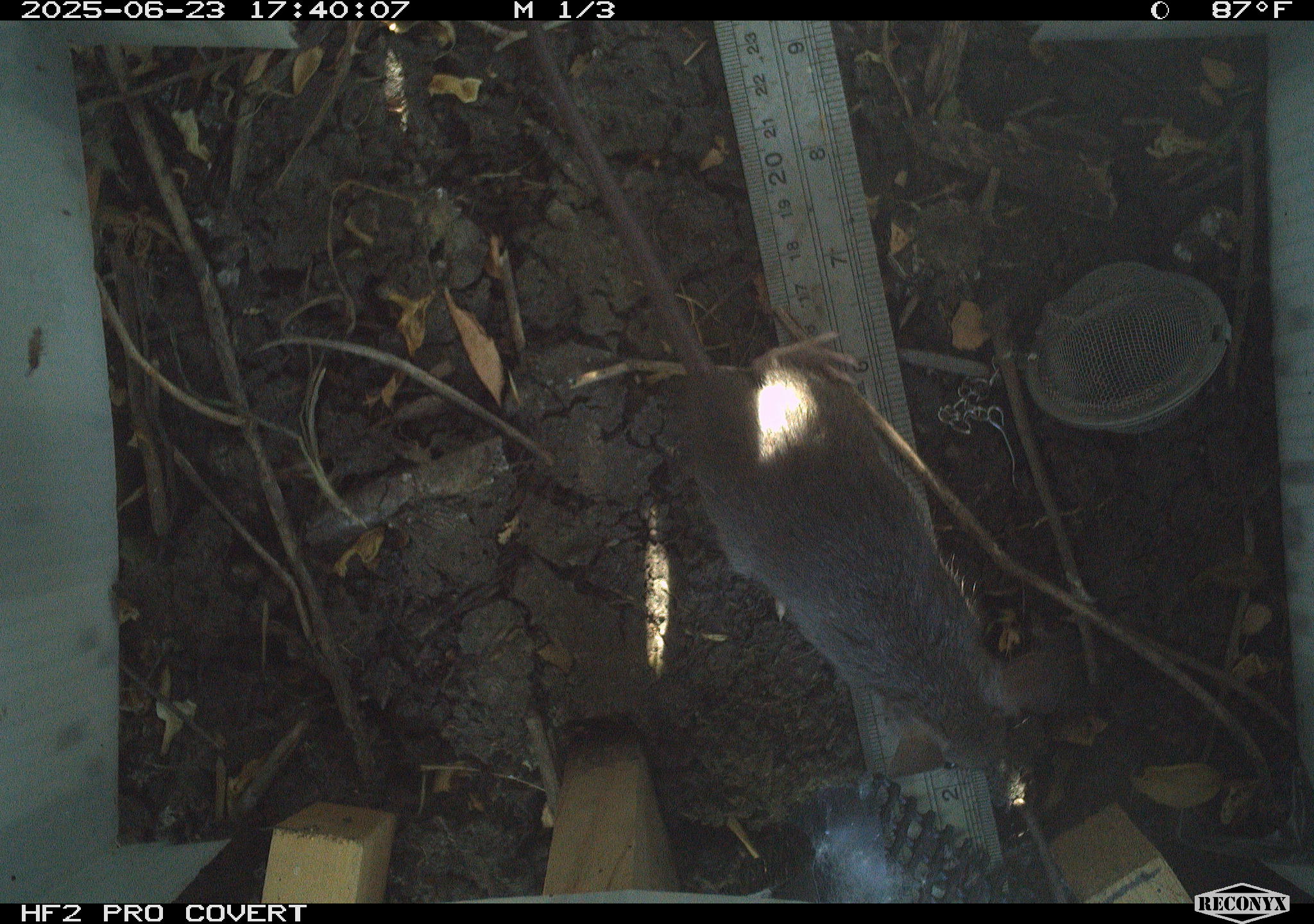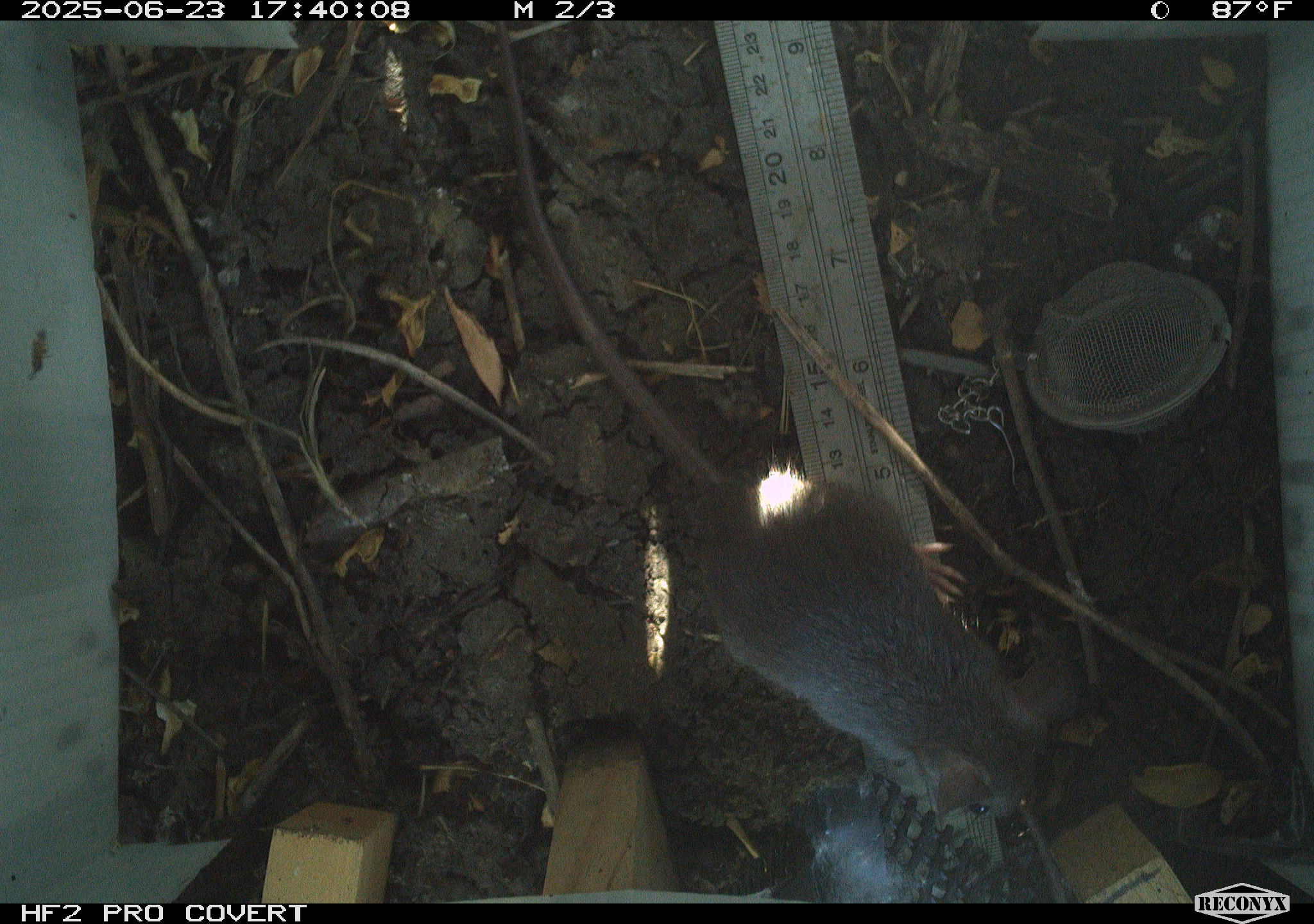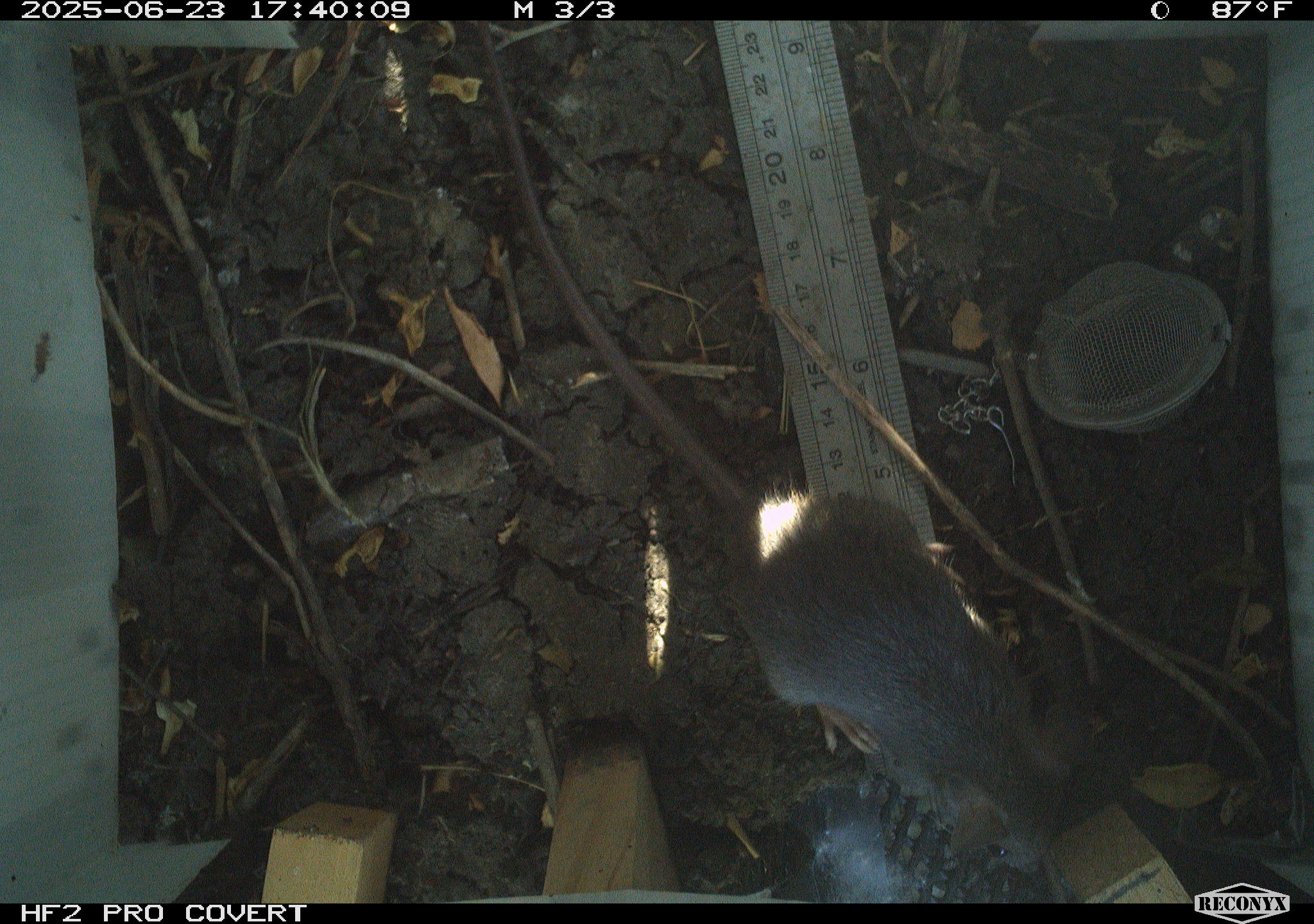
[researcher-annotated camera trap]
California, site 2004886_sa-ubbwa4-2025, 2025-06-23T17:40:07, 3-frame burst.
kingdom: Animalia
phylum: Chordata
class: Mammalia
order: Rodentia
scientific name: Rodentia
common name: rodent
Rodent (Rodentia).